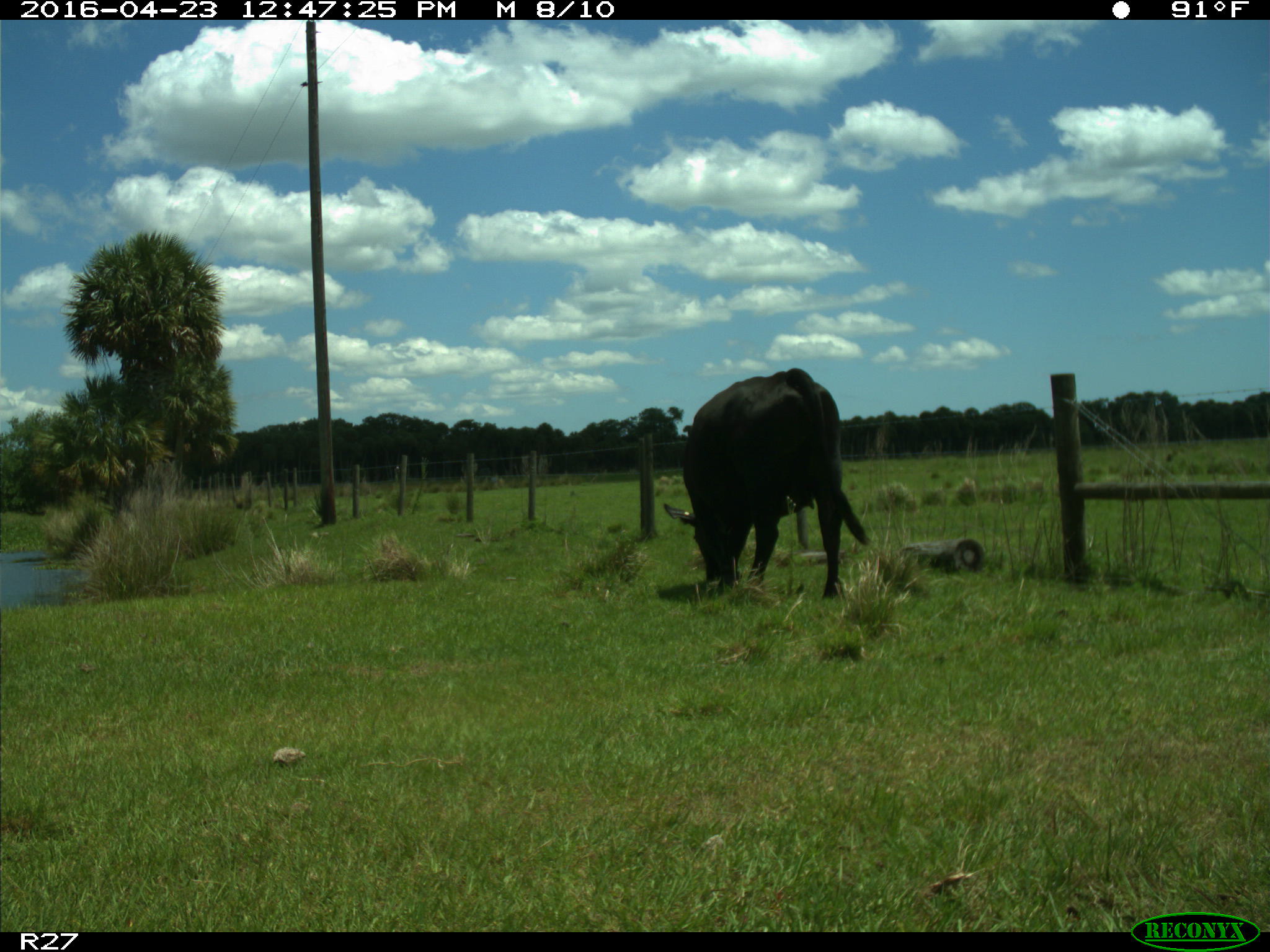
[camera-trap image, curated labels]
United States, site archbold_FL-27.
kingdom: Animalia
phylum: Chordata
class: Mammalia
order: Artiodactyla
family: Bovidae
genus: Bos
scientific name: Bos taurus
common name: domestic cow